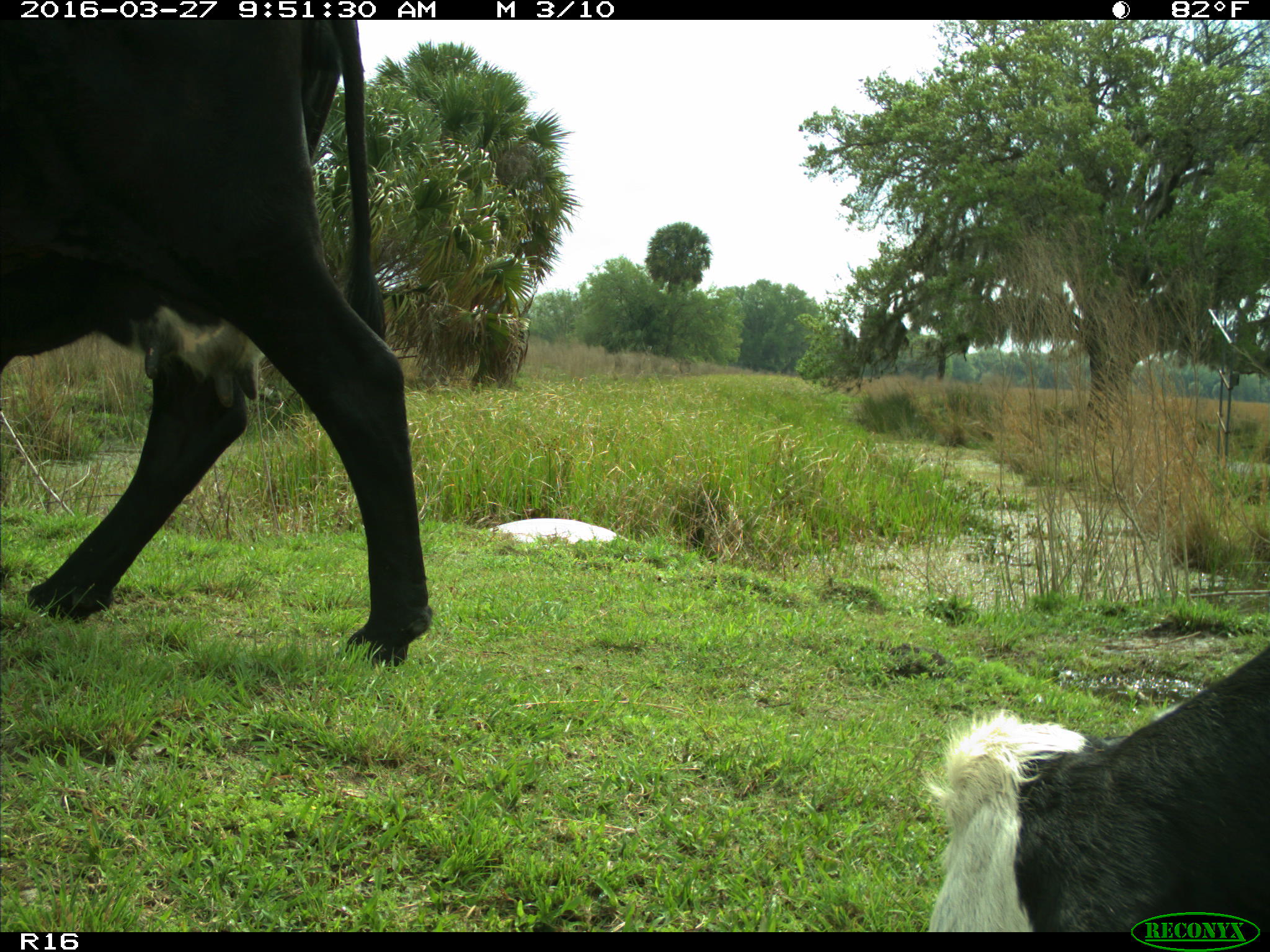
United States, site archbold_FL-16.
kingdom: Animalia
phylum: Chordata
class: Mammalia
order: Artiodactyla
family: Bovidae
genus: Bos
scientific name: Bos taurus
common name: domestic cow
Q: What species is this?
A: Bos taurus (domestic cow).